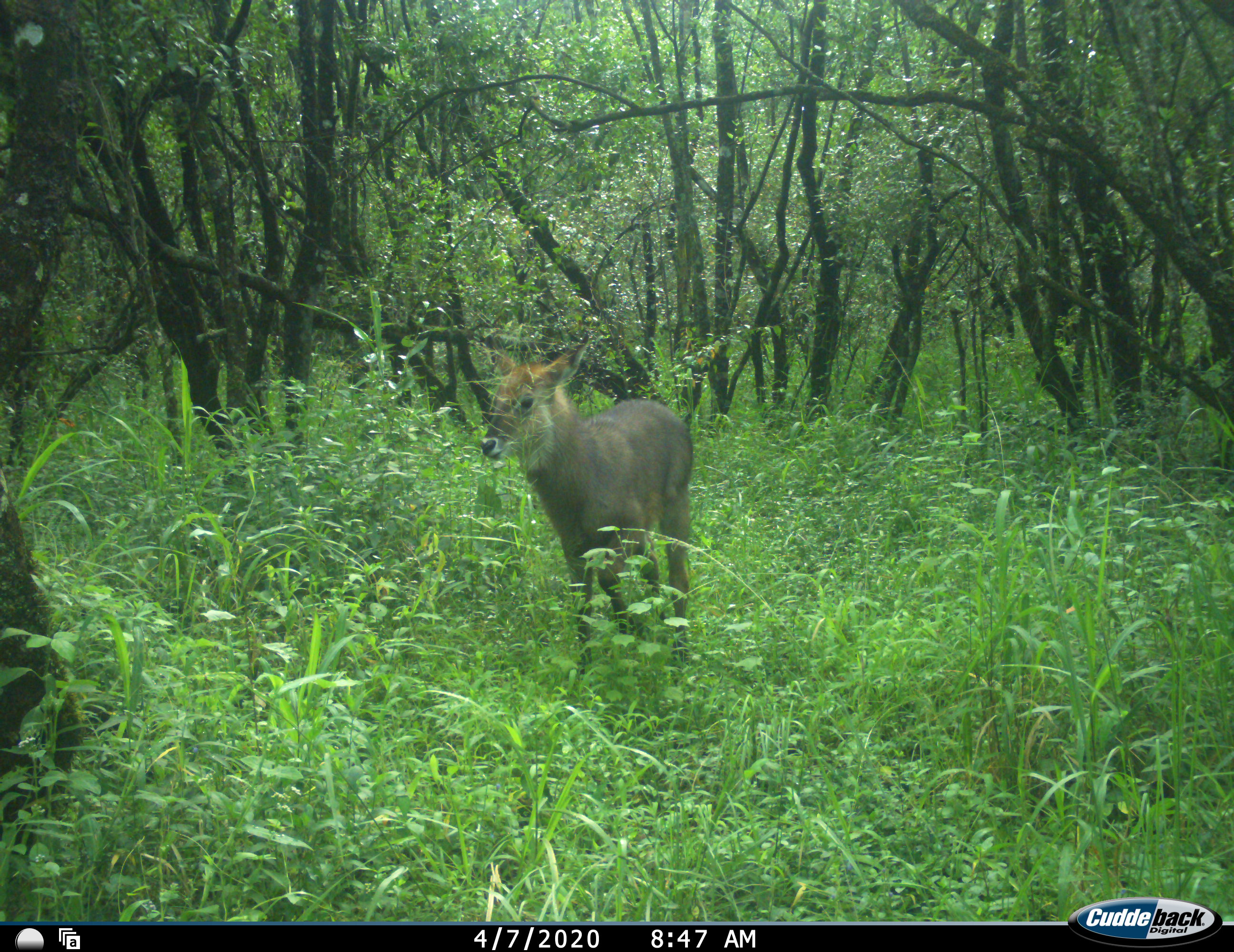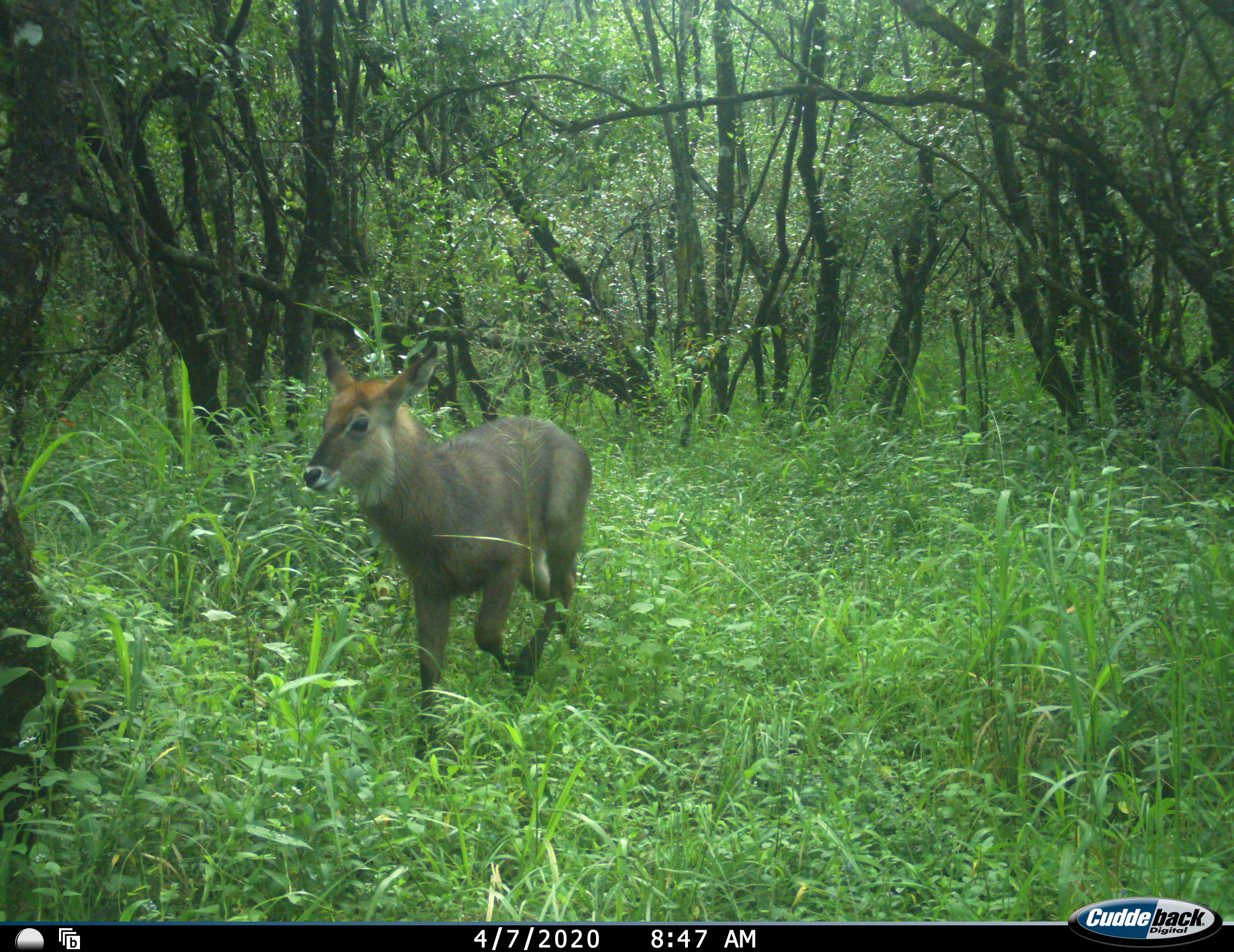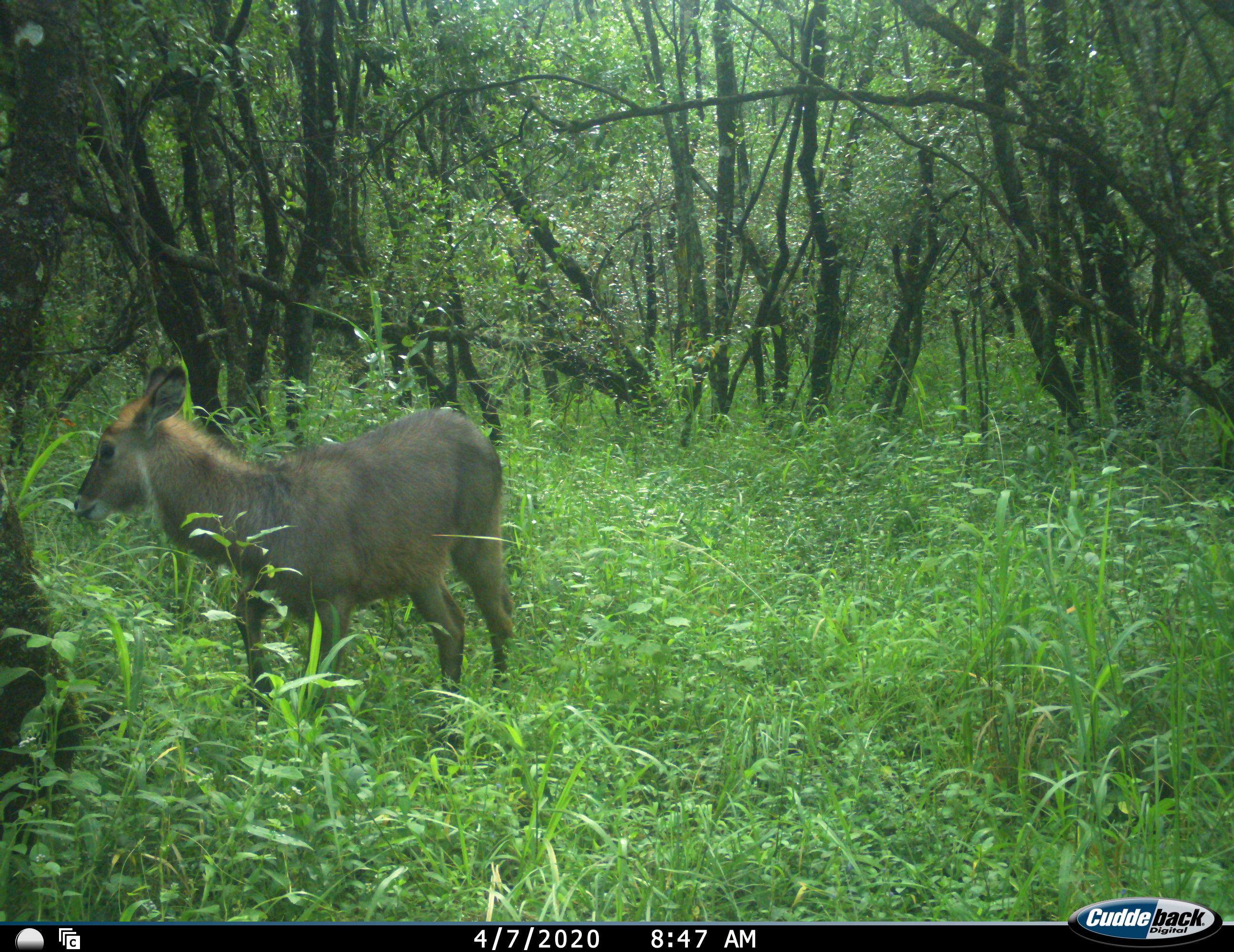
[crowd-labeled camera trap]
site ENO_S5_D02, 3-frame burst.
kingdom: Animalia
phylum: Chordata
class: Mammalia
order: Artiodactyla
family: Bovidae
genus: Kobus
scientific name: Kobus ellipsiprymnus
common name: waterbuck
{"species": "waterbuck (Kobus ellipsiprymnus)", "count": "1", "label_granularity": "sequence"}